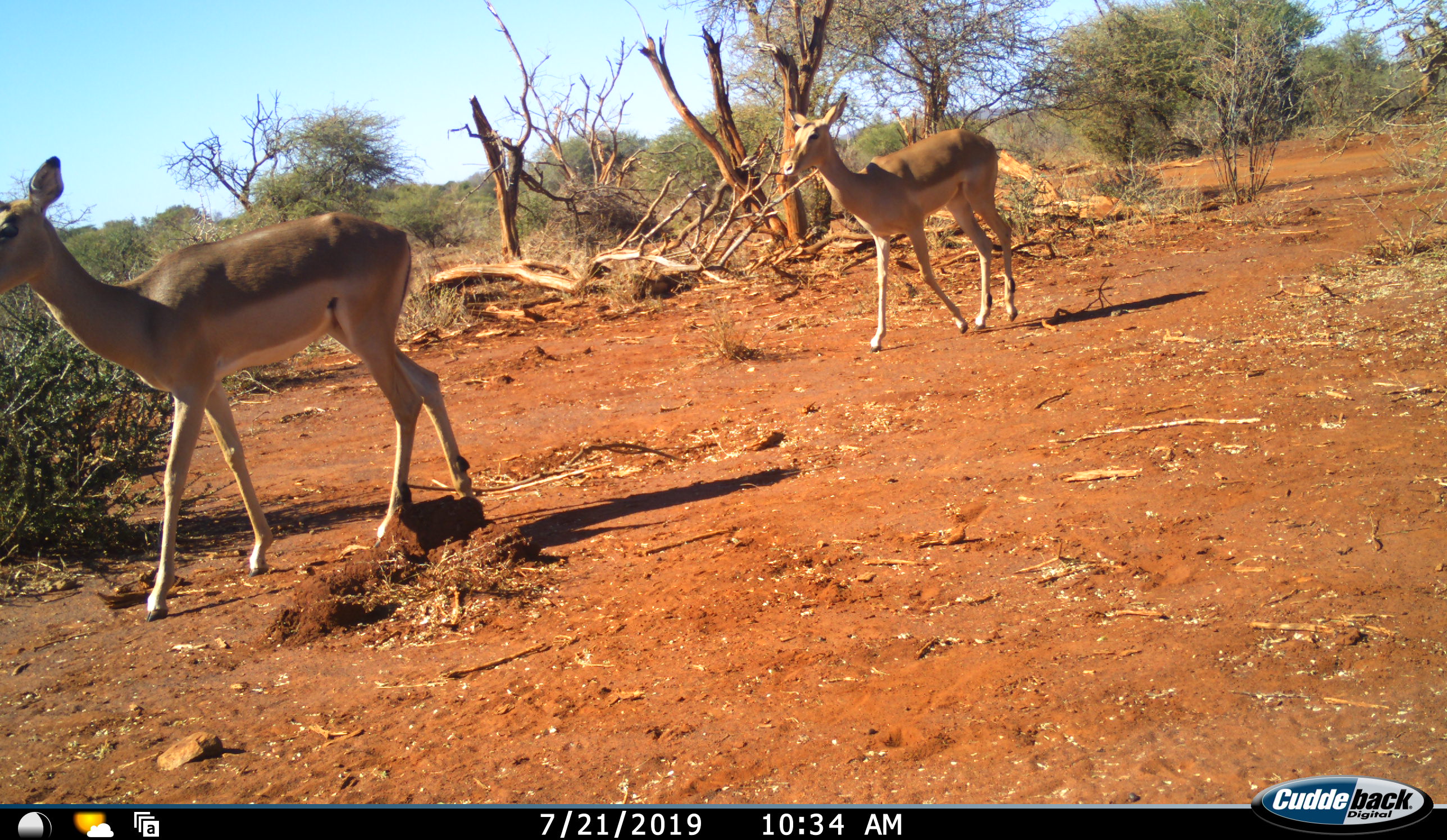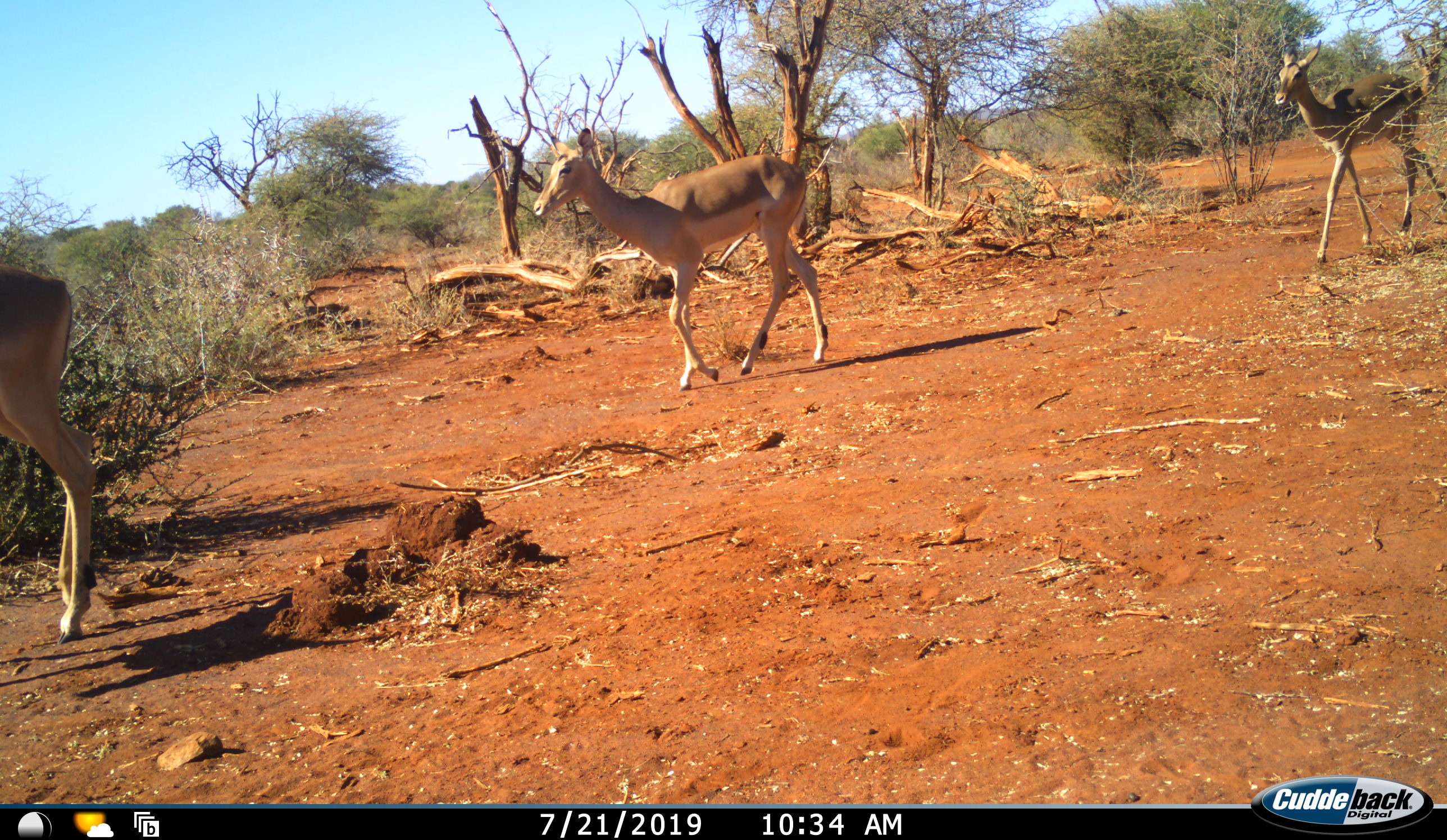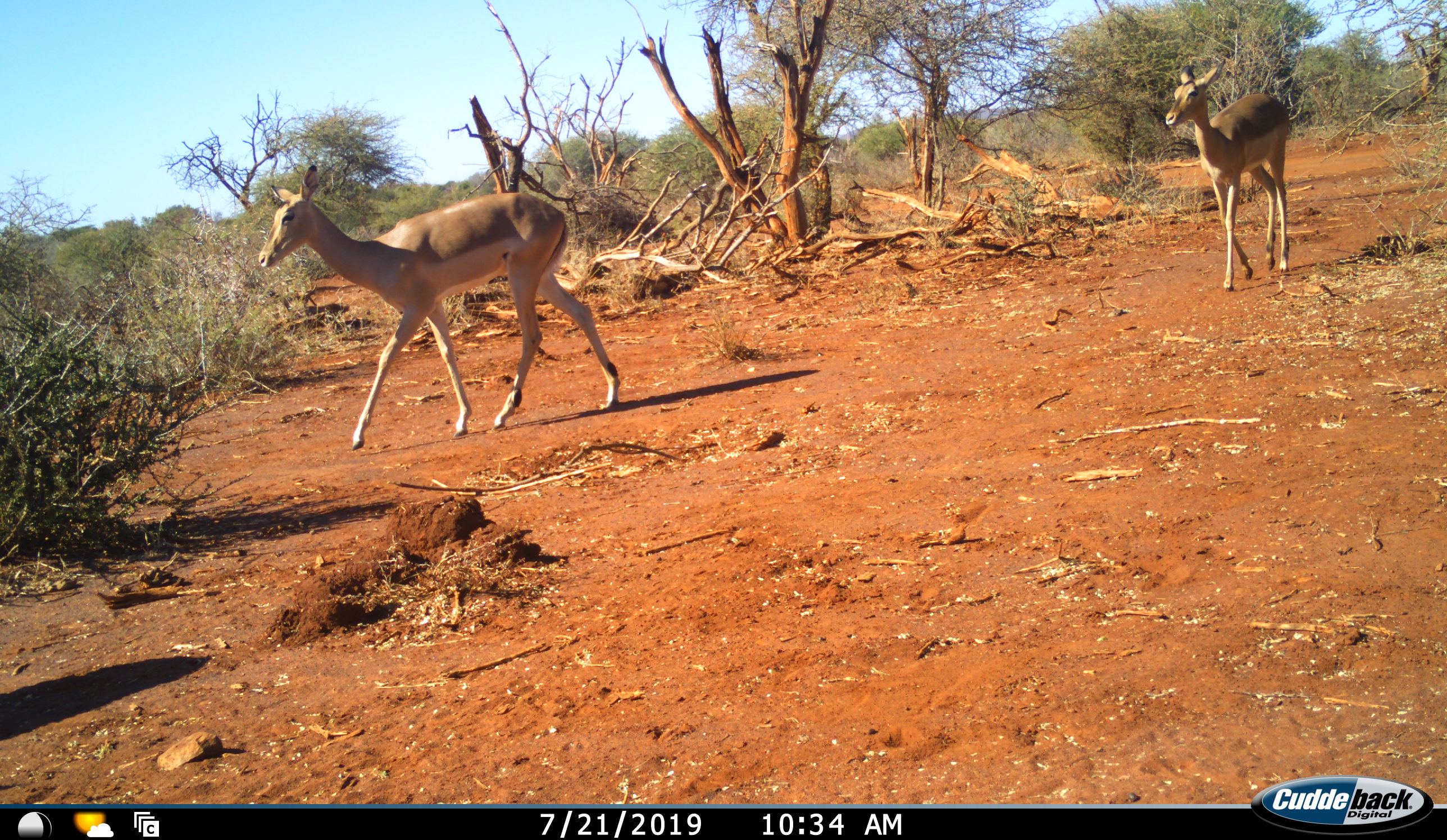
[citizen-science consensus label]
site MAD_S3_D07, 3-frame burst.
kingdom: Animalia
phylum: Chordata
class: Mammalia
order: Artiodactyla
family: Bovidae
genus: Aepyceros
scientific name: Aepyceros melampus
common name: impala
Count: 3.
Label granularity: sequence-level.